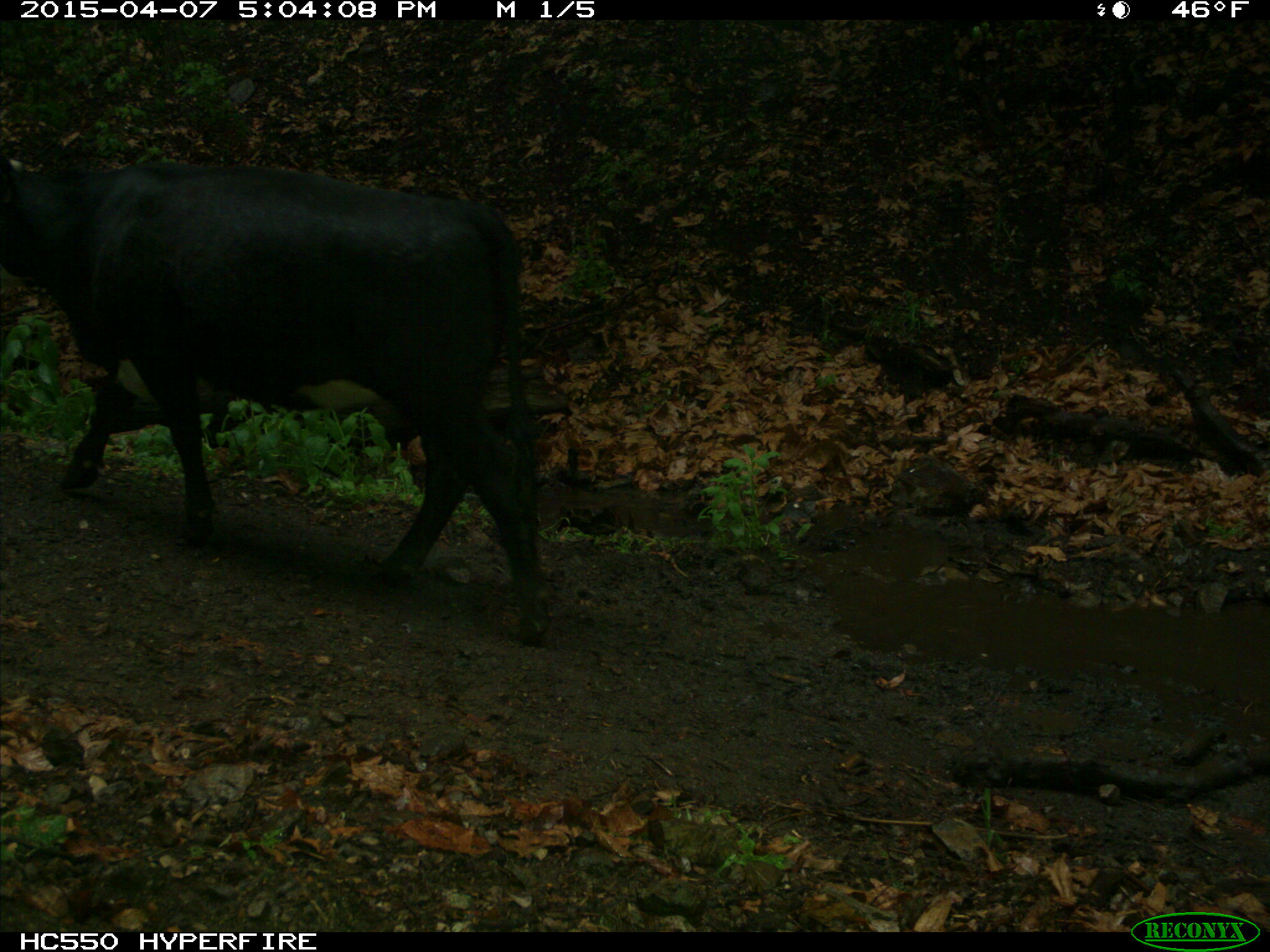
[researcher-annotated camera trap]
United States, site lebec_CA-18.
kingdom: Animalia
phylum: Chordata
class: Mammalia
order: Artiodactyla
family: Bovidae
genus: Bos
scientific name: Bos taurus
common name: domestic cow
Bos taurus (domestic cow).